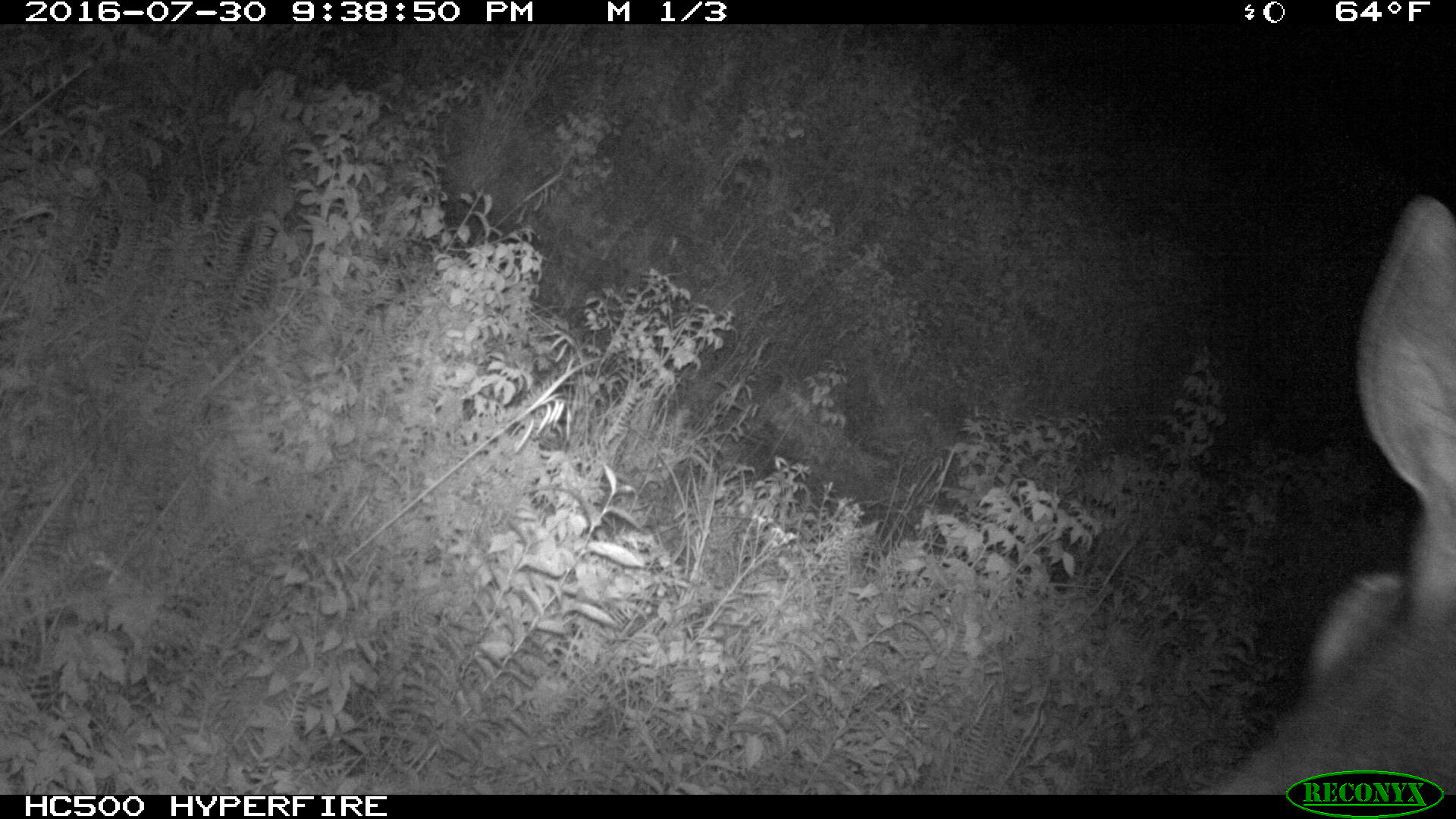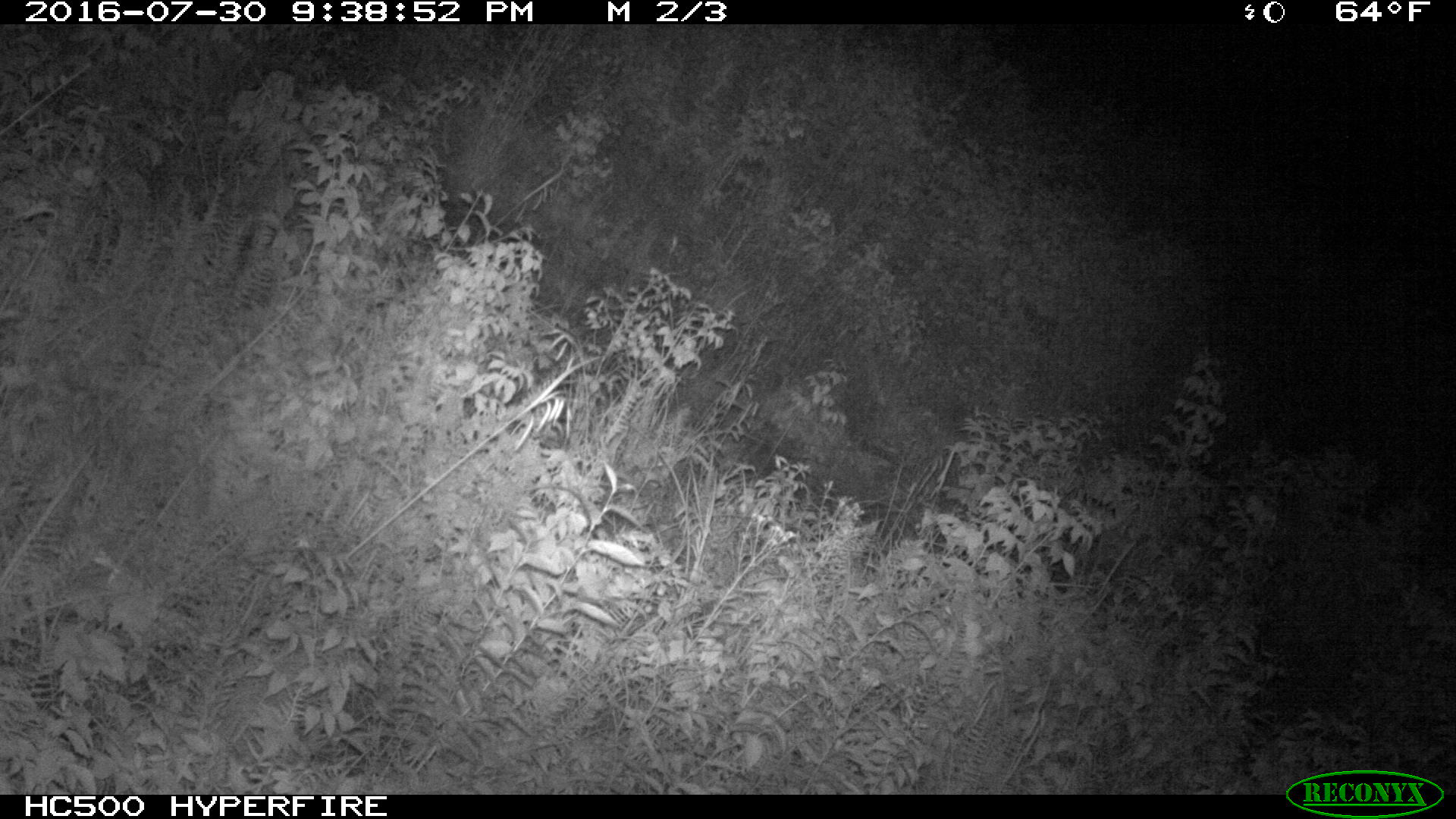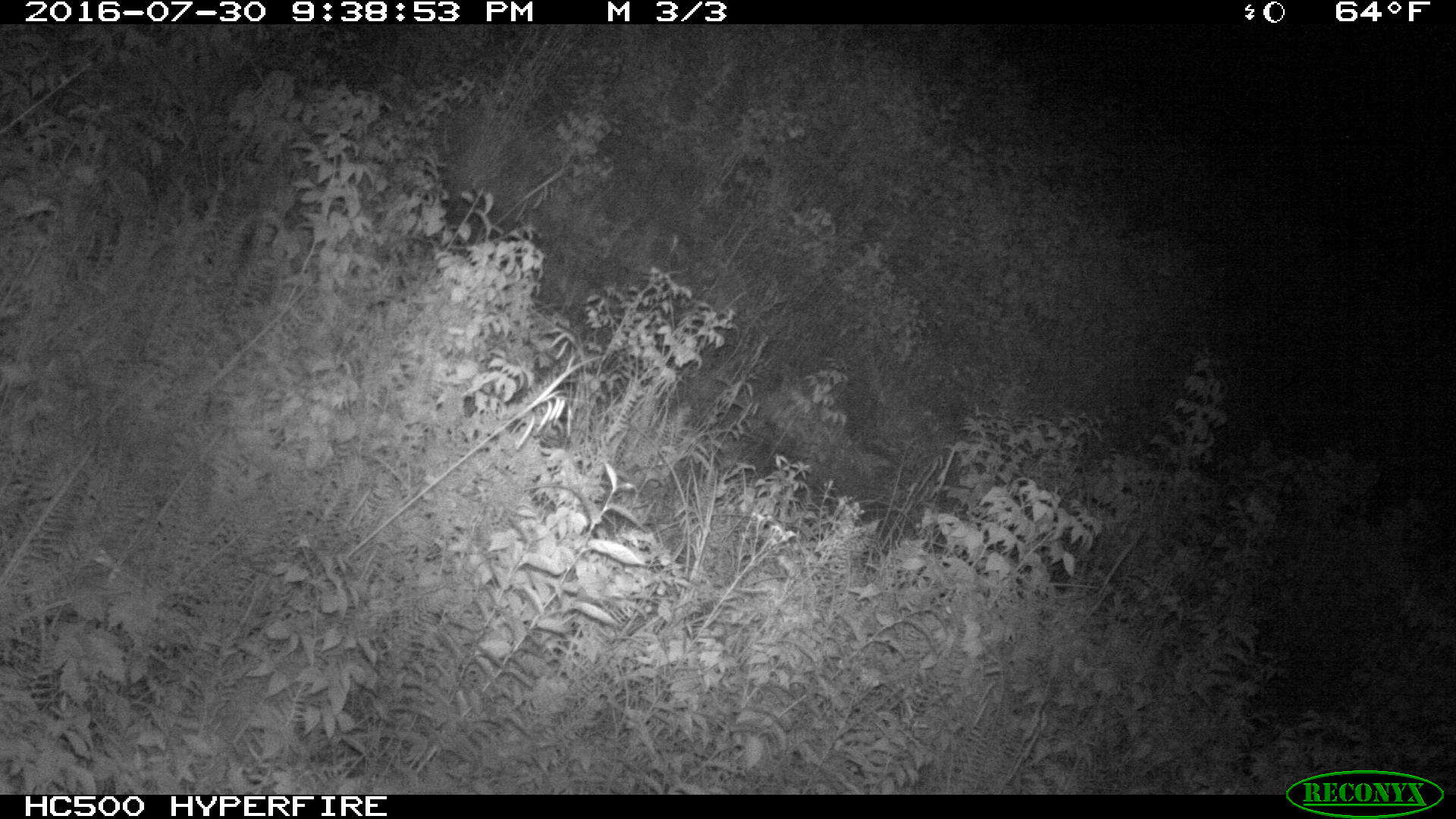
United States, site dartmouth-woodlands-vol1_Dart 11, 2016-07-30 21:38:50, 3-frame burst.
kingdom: Animalia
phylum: Chordata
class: Mammalia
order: Artiodactyla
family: Cervidae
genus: Alces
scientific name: Alces alces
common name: moose